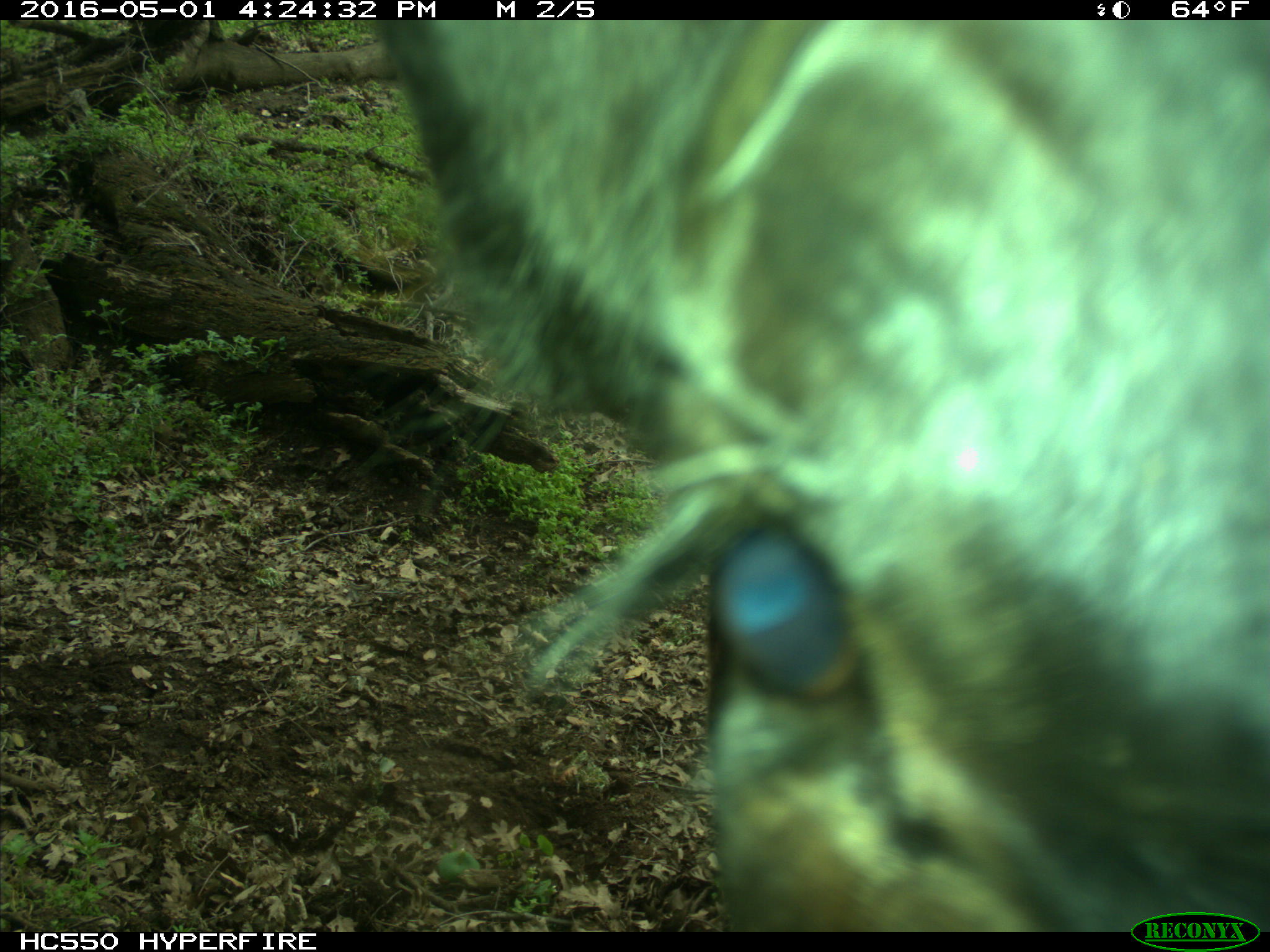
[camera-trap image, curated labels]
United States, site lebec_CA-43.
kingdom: Animalia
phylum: Chordata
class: Mammalia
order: Artiodactyla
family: Bovidae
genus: Bos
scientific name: Bos taurus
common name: domestic cow